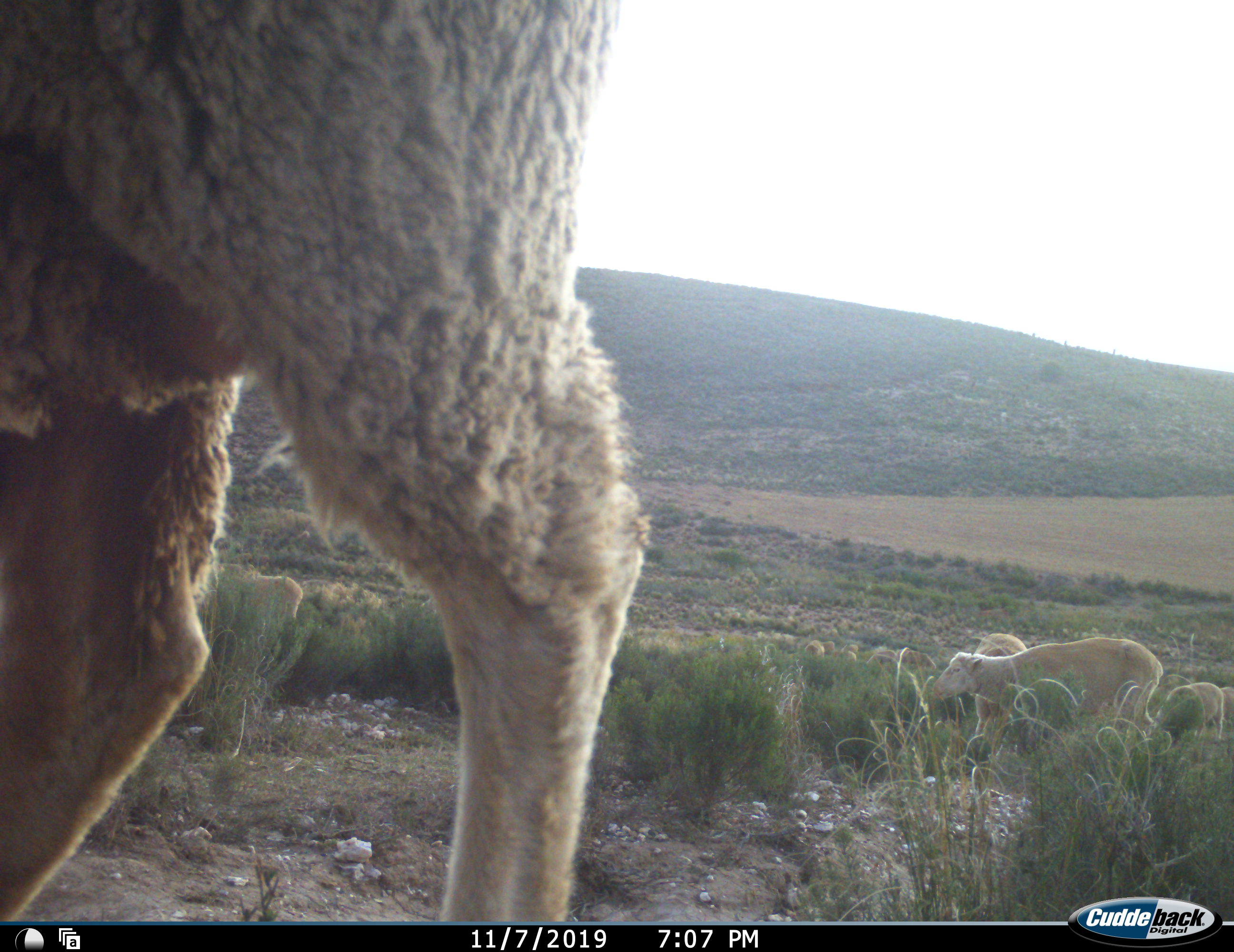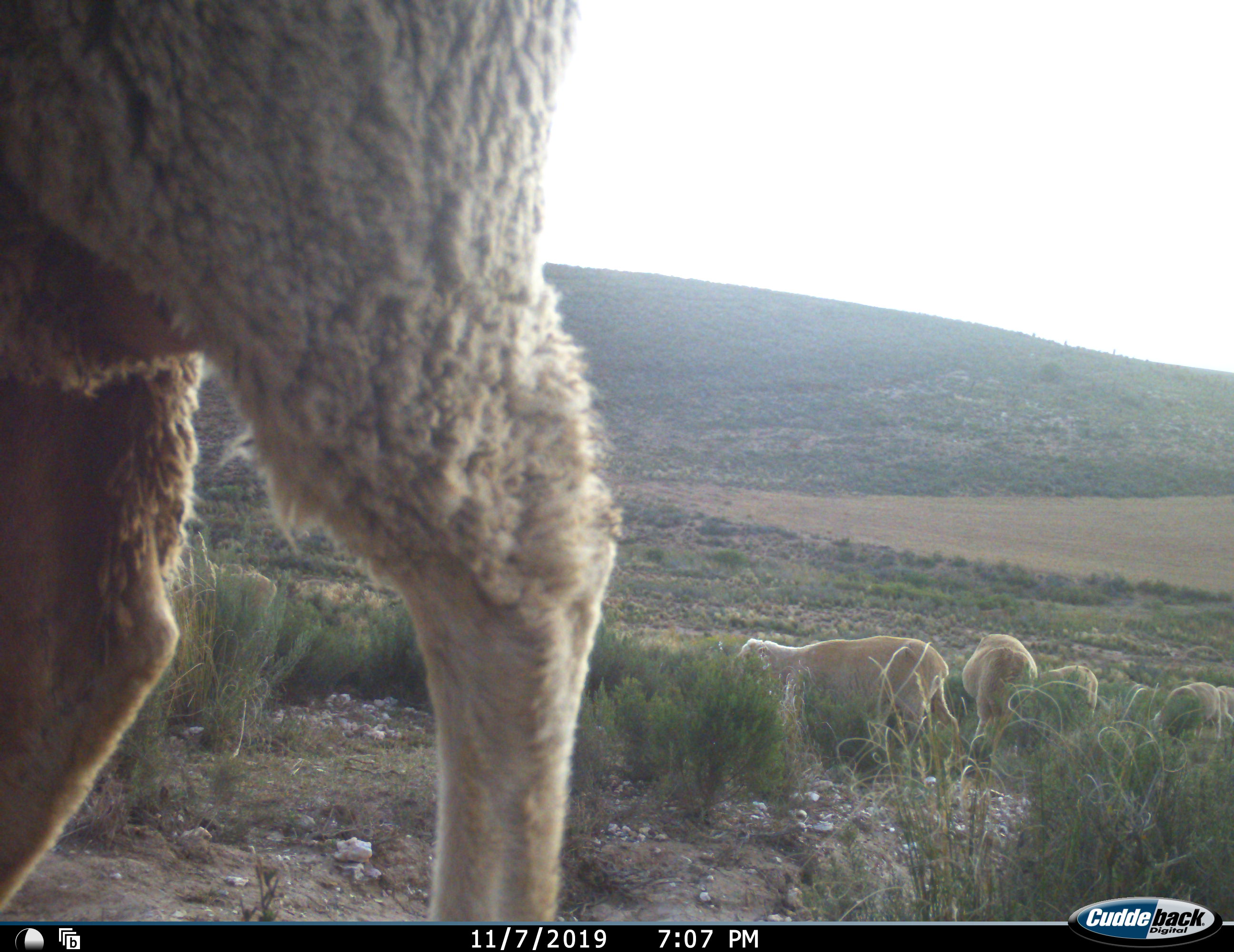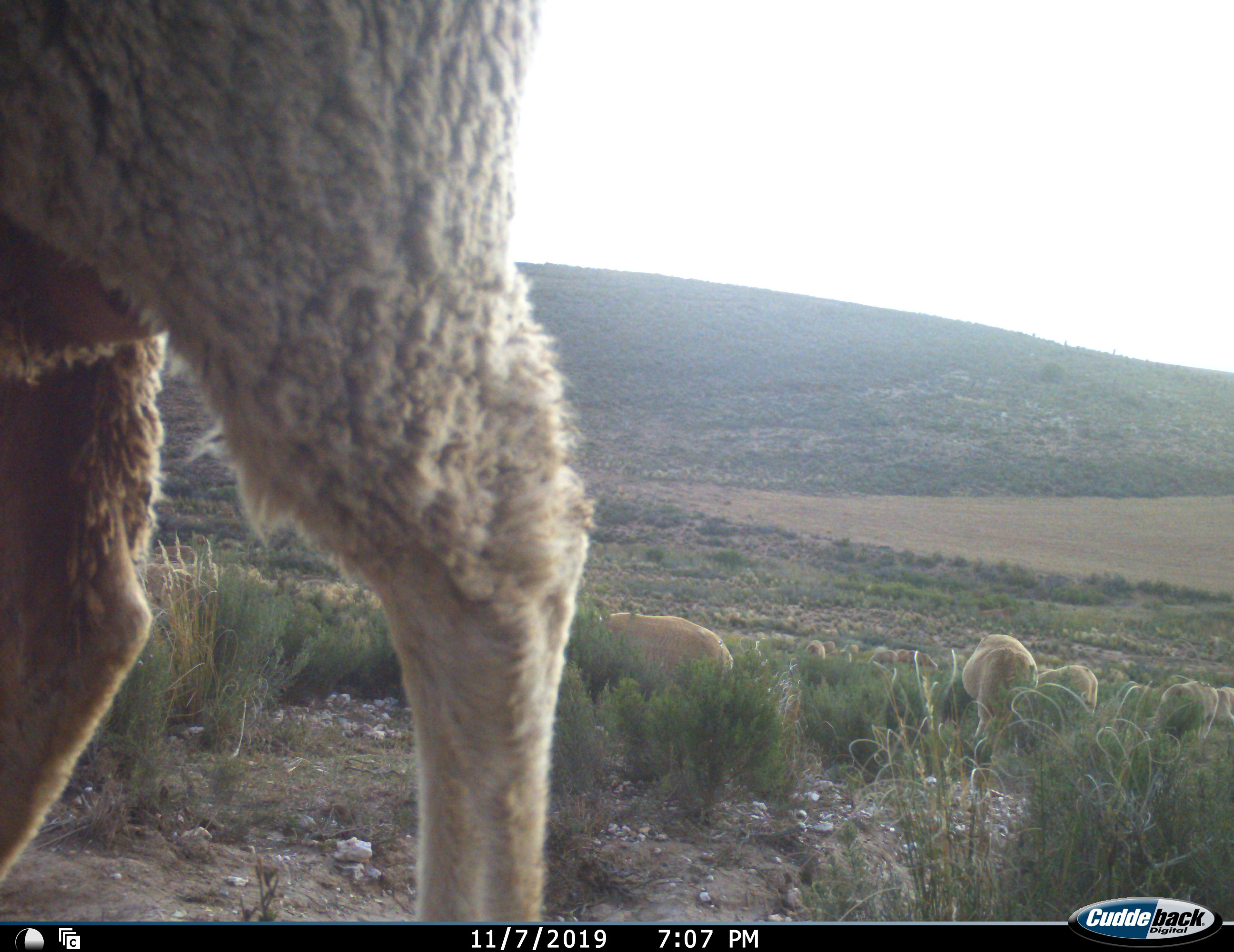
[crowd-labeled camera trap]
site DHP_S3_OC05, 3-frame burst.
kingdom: Animalia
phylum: Chordata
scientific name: Vertebrata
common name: domestic animal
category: domesticanimal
Domesticanimal (domestic animal) (Vertebrata), count 9. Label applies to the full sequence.